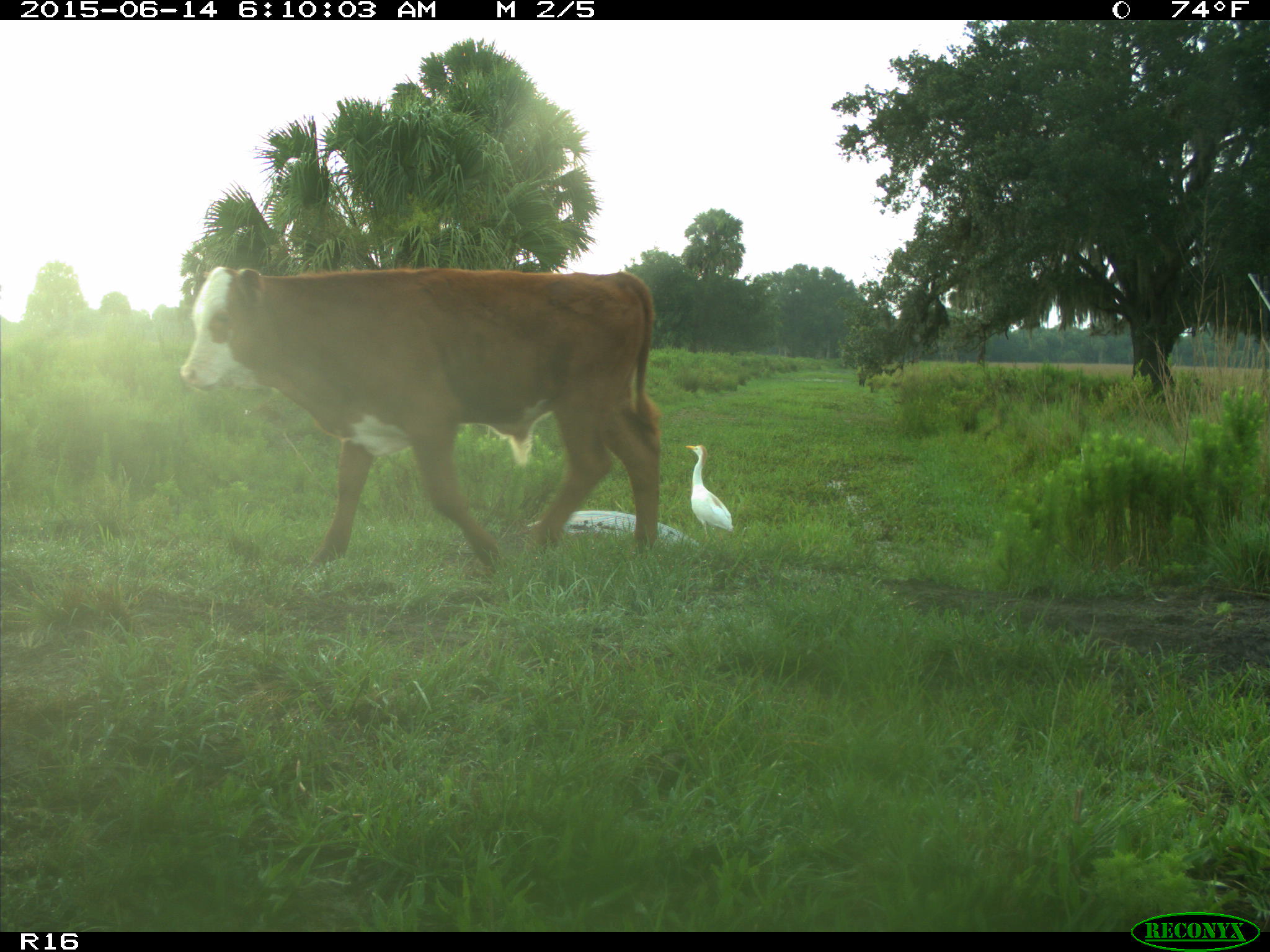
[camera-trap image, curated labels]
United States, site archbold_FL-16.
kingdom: Animalia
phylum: Chordata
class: Mammalia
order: Artiodactyla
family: Bovidae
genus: Bos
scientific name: Bos taurus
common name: domestic cow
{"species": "Bos taurus (domestic cow)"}